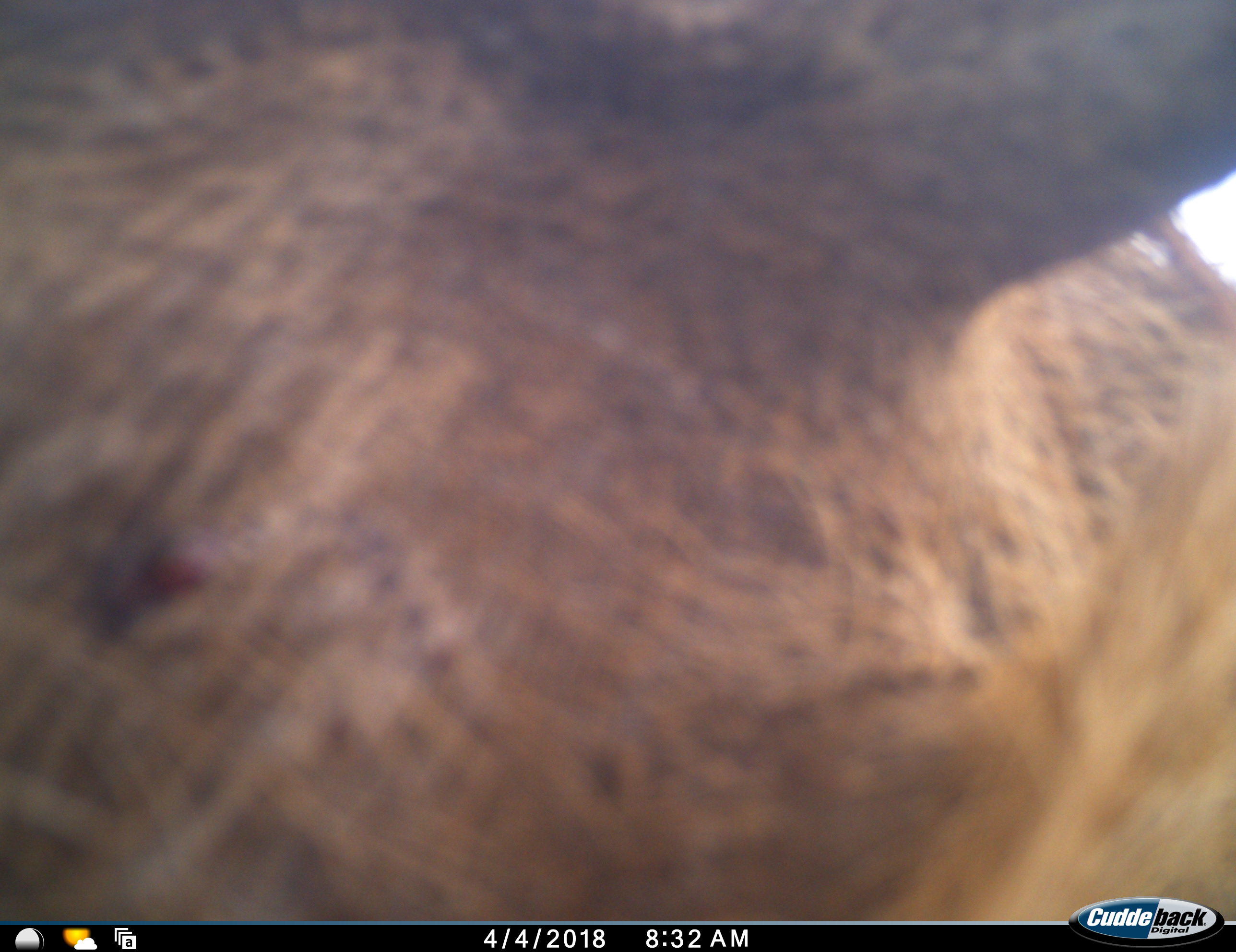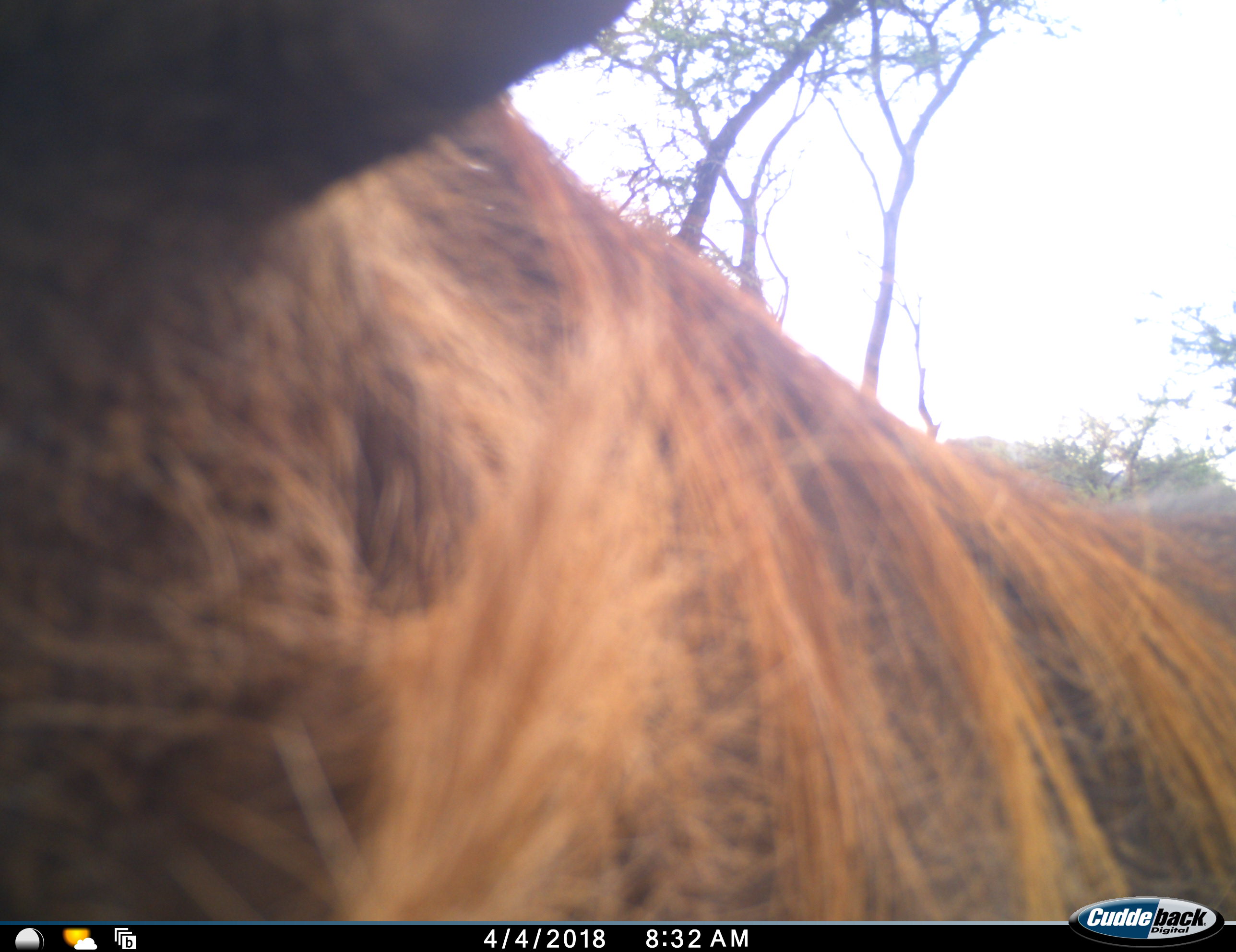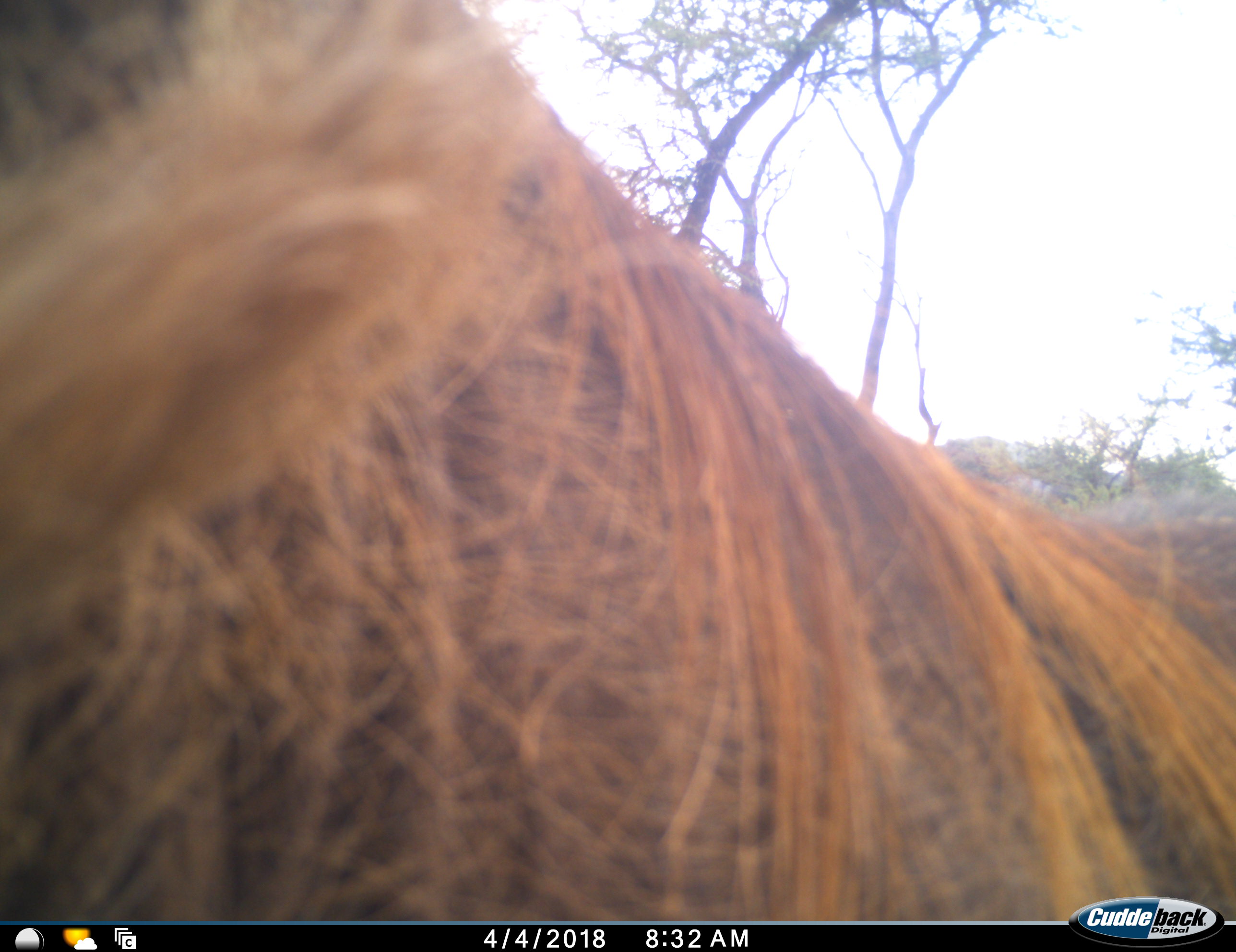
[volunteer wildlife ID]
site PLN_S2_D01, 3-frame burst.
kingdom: Animalia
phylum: Chordata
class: Mammalia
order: Artiodactyla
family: Suidae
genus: Phacochoerus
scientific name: Phacochoerus africanus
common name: warthog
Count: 1.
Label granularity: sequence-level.